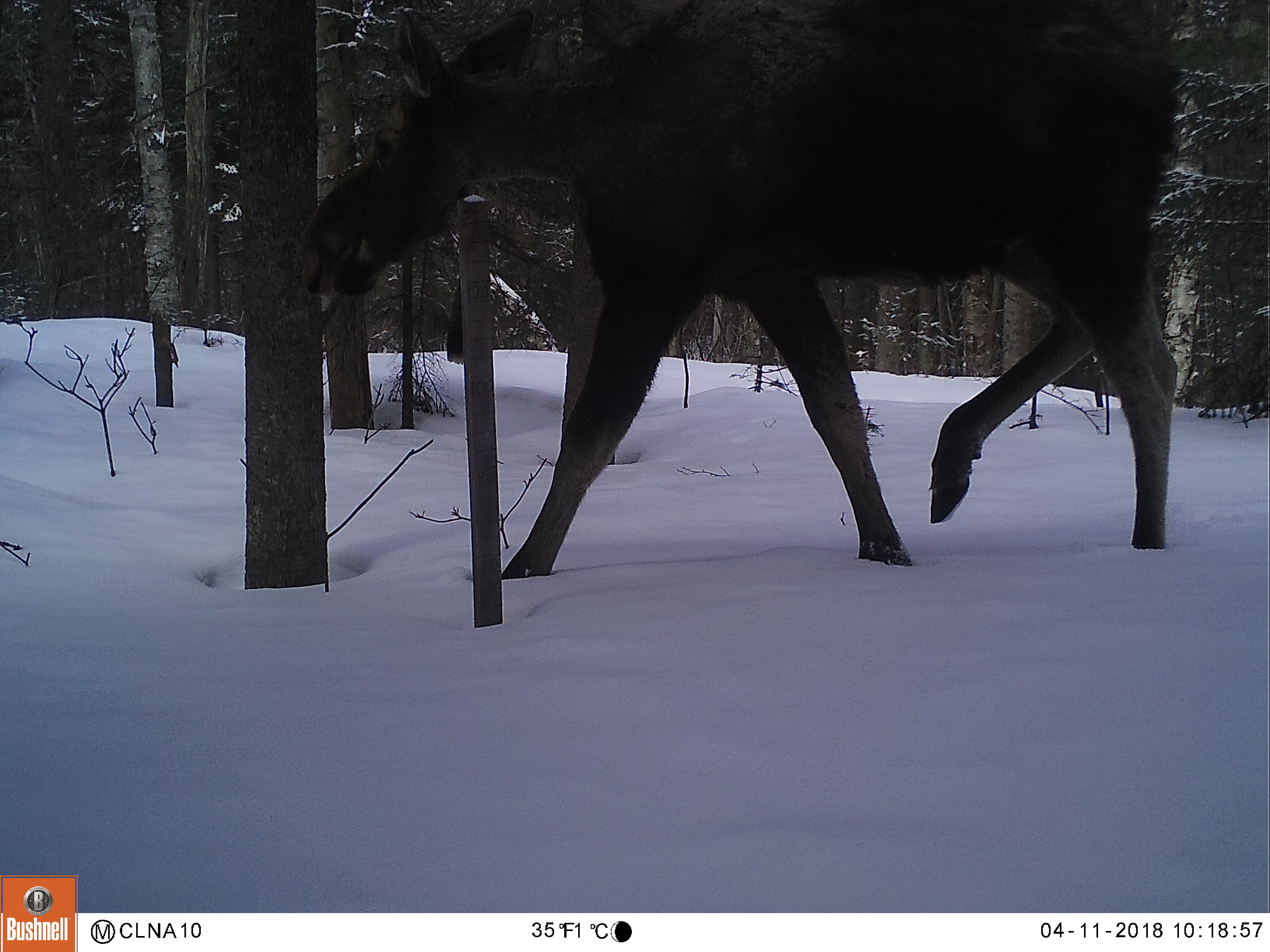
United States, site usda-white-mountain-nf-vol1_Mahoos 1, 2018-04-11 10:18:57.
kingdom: Animalia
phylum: Chordata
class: Mammalia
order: Artiodactyla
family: Cervidae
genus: Alces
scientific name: Alces alces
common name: moose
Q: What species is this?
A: Moose (Alces alces).